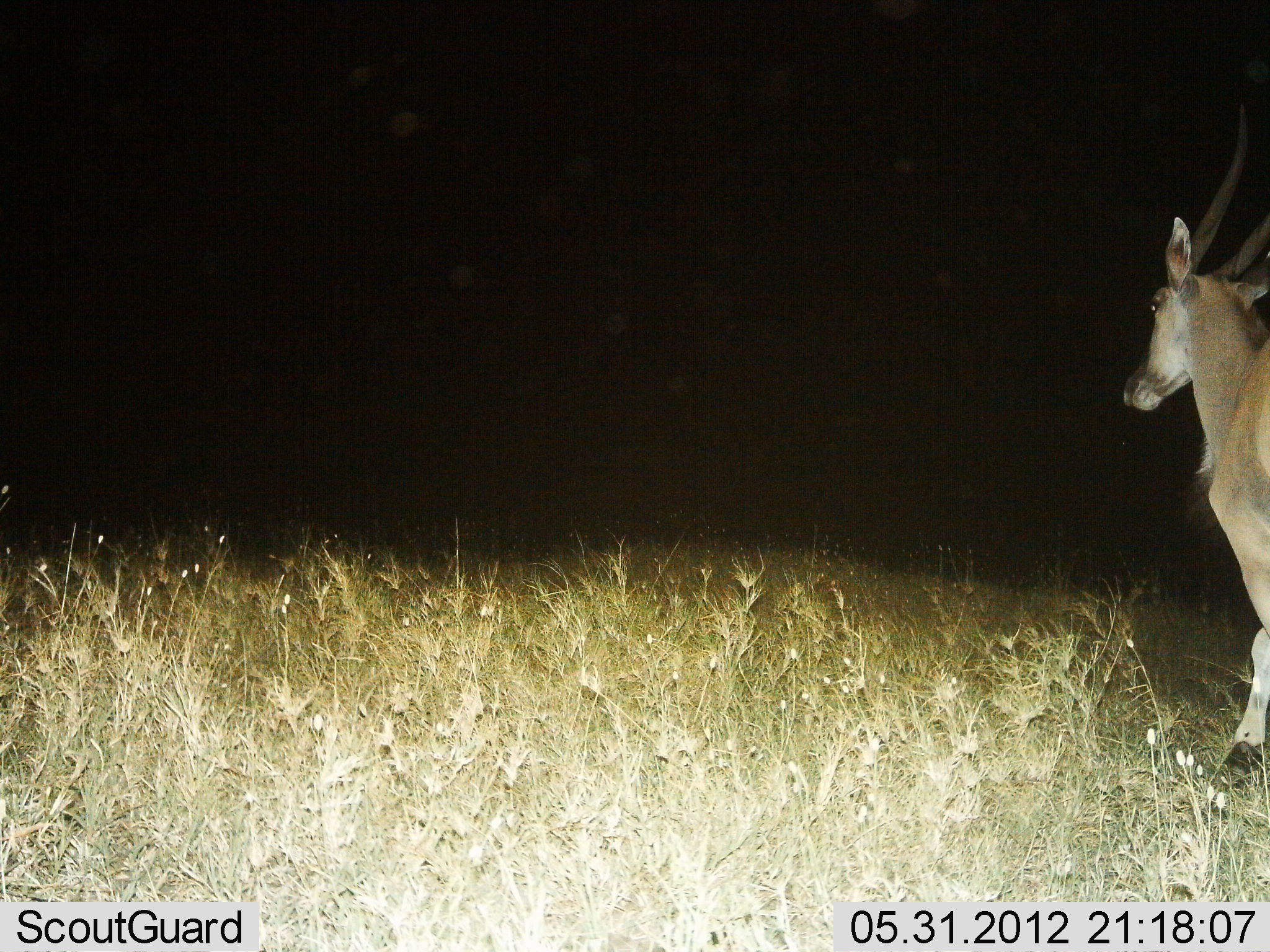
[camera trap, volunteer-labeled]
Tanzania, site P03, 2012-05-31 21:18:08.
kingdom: Animalia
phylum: Chordata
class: Mammalia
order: Artiodactyla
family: Bovidae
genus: Tragelaphus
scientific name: Tragelaphus oryx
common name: eland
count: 1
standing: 20%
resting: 0%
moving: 80%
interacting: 0%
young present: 0%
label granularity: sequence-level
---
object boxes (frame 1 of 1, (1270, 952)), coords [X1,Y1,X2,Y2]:
animal: [1119,105,1270,791]